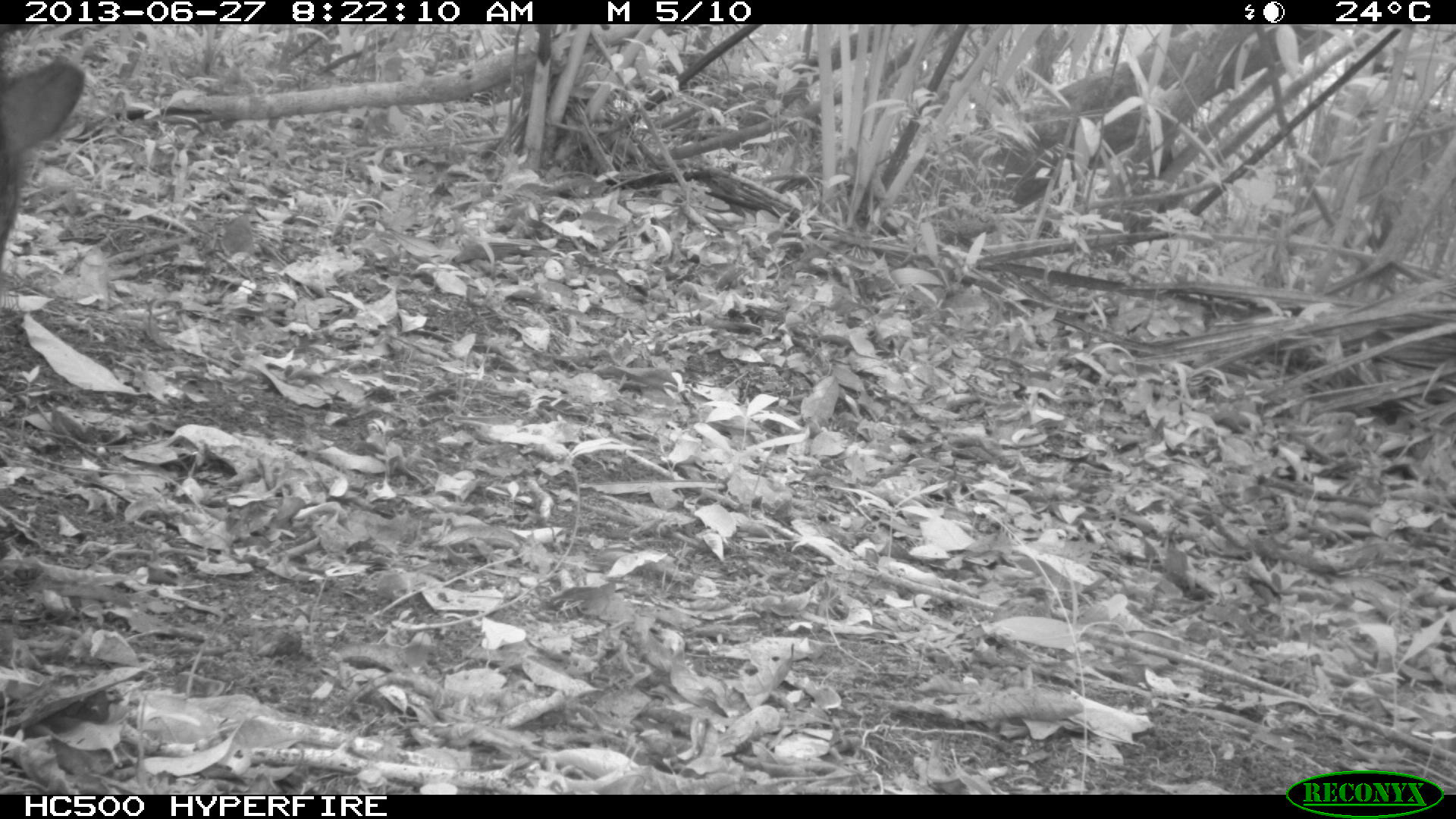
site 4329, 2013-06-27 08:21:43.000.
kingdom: Animalia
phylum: Chordata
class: Mammalia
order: Artiodactyla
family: Tayassuidae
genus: Tayassu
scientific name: Tayassu pecari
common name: white-lipped peccary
Tayassu pecari (white-lipped peccary), count 4.